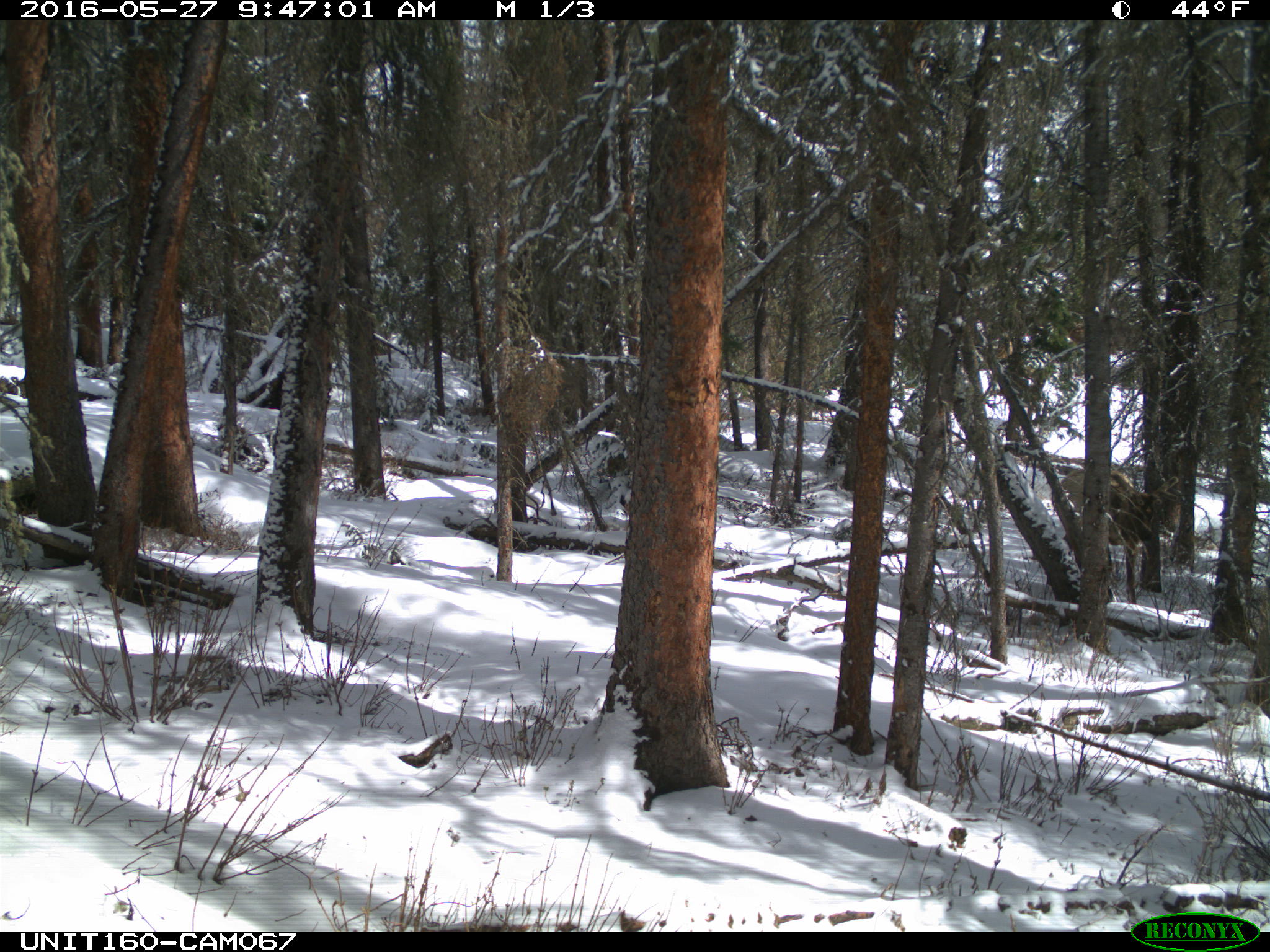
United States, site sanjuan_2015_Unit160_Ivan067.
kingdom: Animalia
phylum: Chordata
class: Mammalia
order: Artiodactyla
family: Cervidae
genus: Cervus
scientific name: Cervus elaphus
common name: red deer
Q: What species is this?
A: Cervus elaphus (red deer).